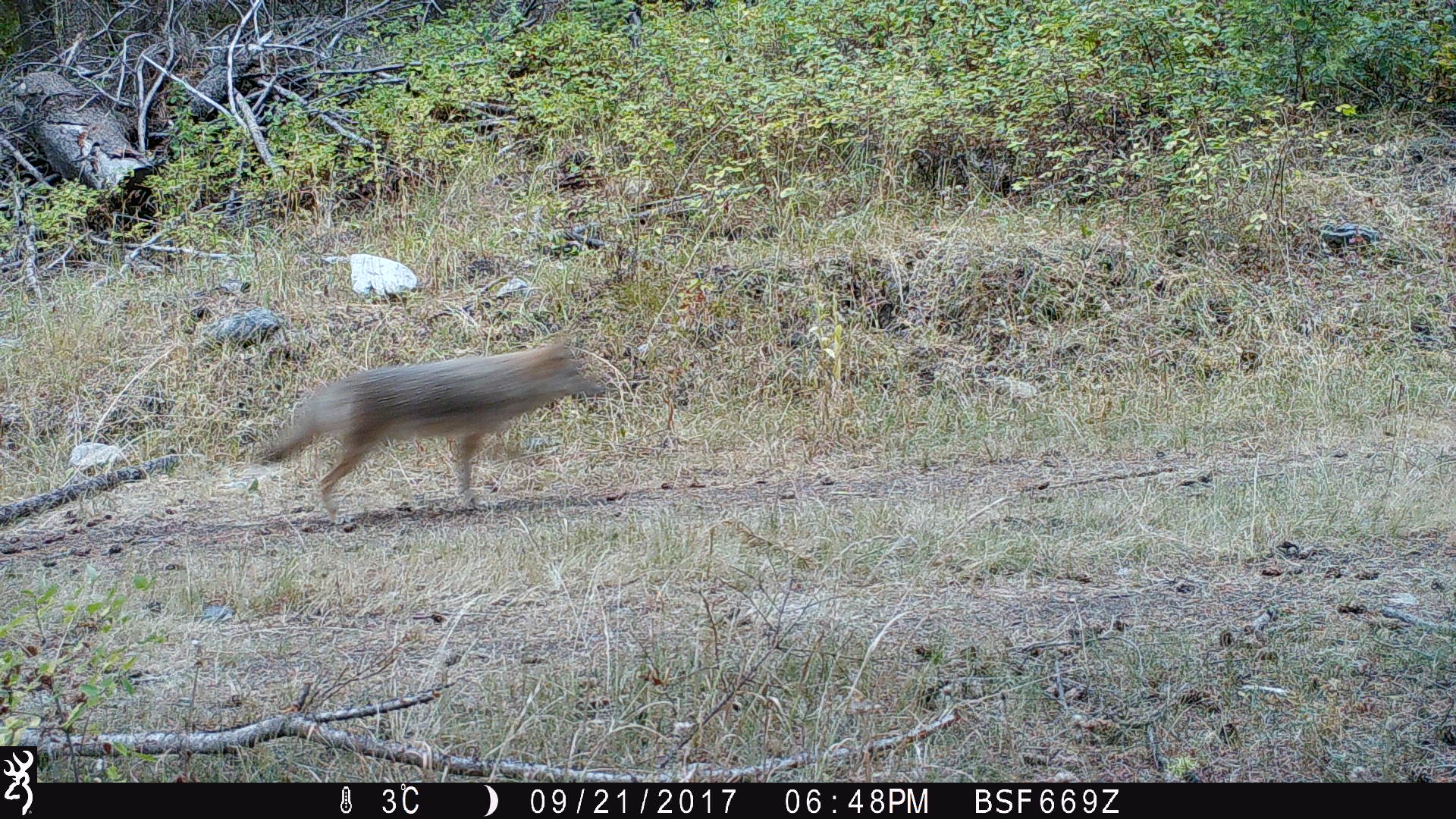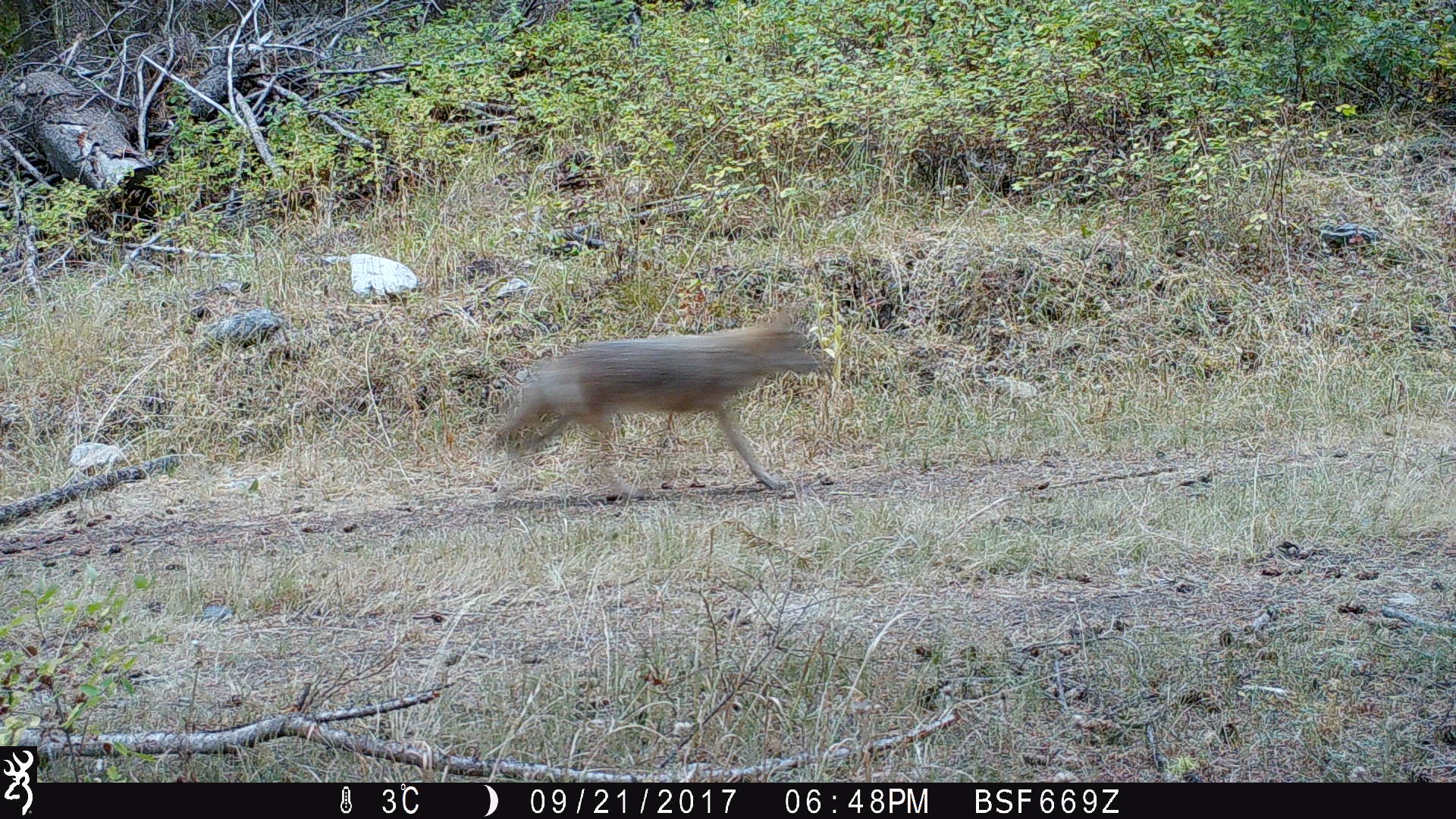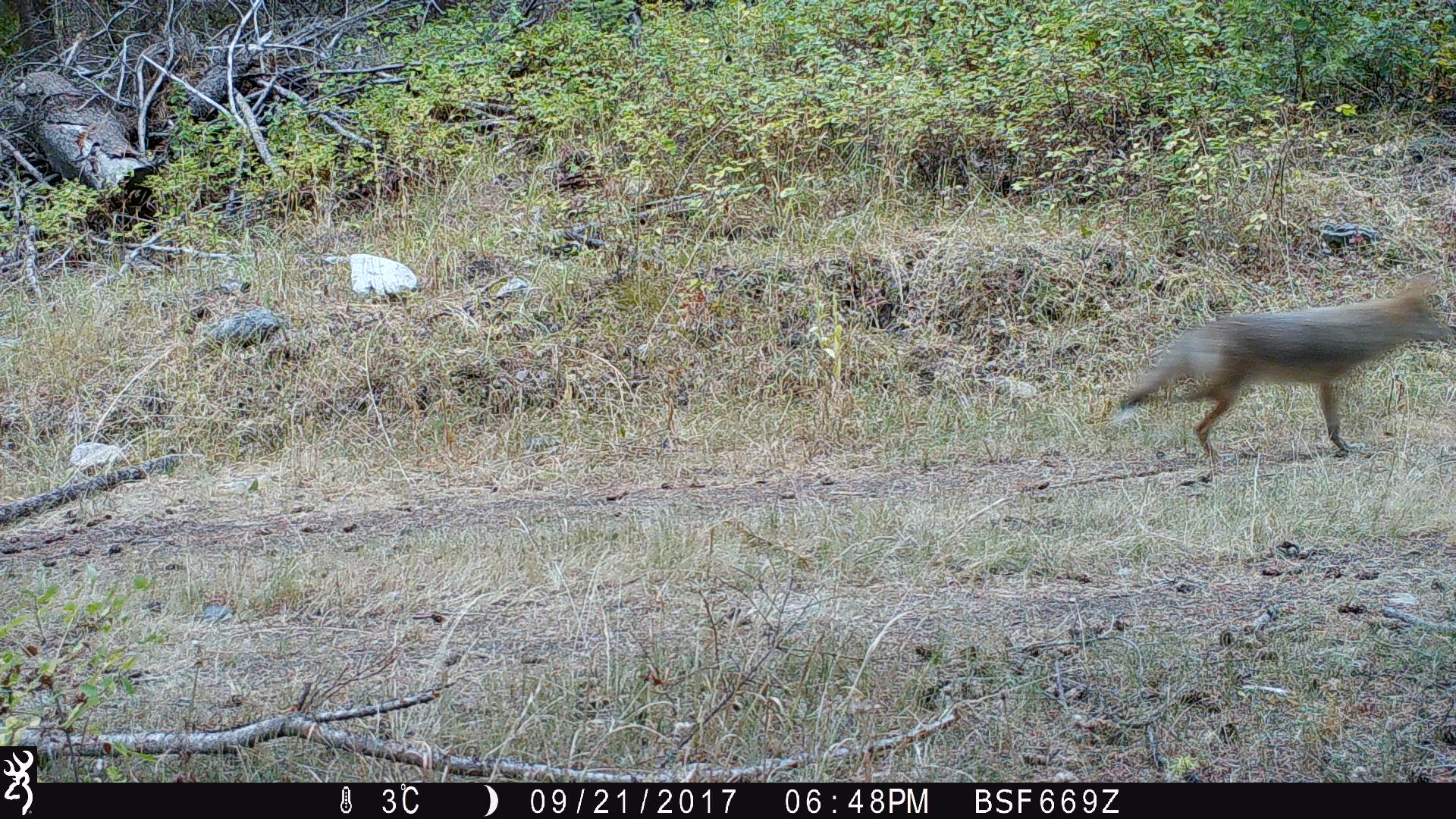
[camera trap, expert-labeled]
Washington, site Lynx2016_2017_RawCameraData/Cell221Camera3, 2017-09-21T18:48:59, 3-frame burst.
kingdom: Animalia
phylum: Chordata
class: Mammalia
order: Carnivora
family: Canidae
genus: Canis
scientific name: Canis latrans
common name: coyote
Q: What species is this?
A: Canis latrans (coyote).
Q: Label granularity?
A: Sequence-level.